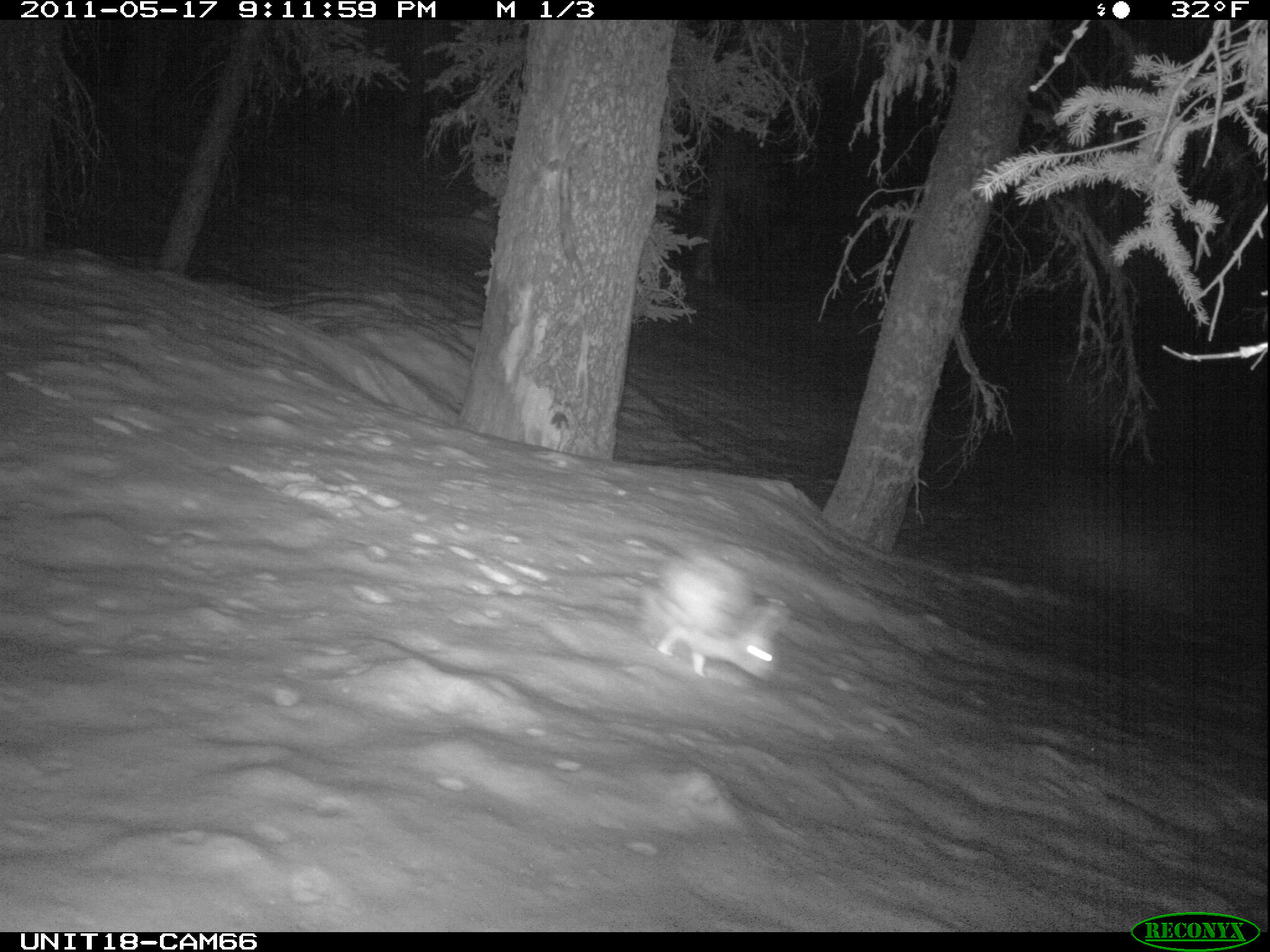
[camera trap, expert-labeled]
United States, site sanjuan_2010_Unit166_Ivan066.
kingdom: Animalia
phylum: Chordata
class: Mammalia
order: Lagomorpha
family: Leporidae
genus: Lepus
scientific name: Lepus americanus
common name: snowshoe hare